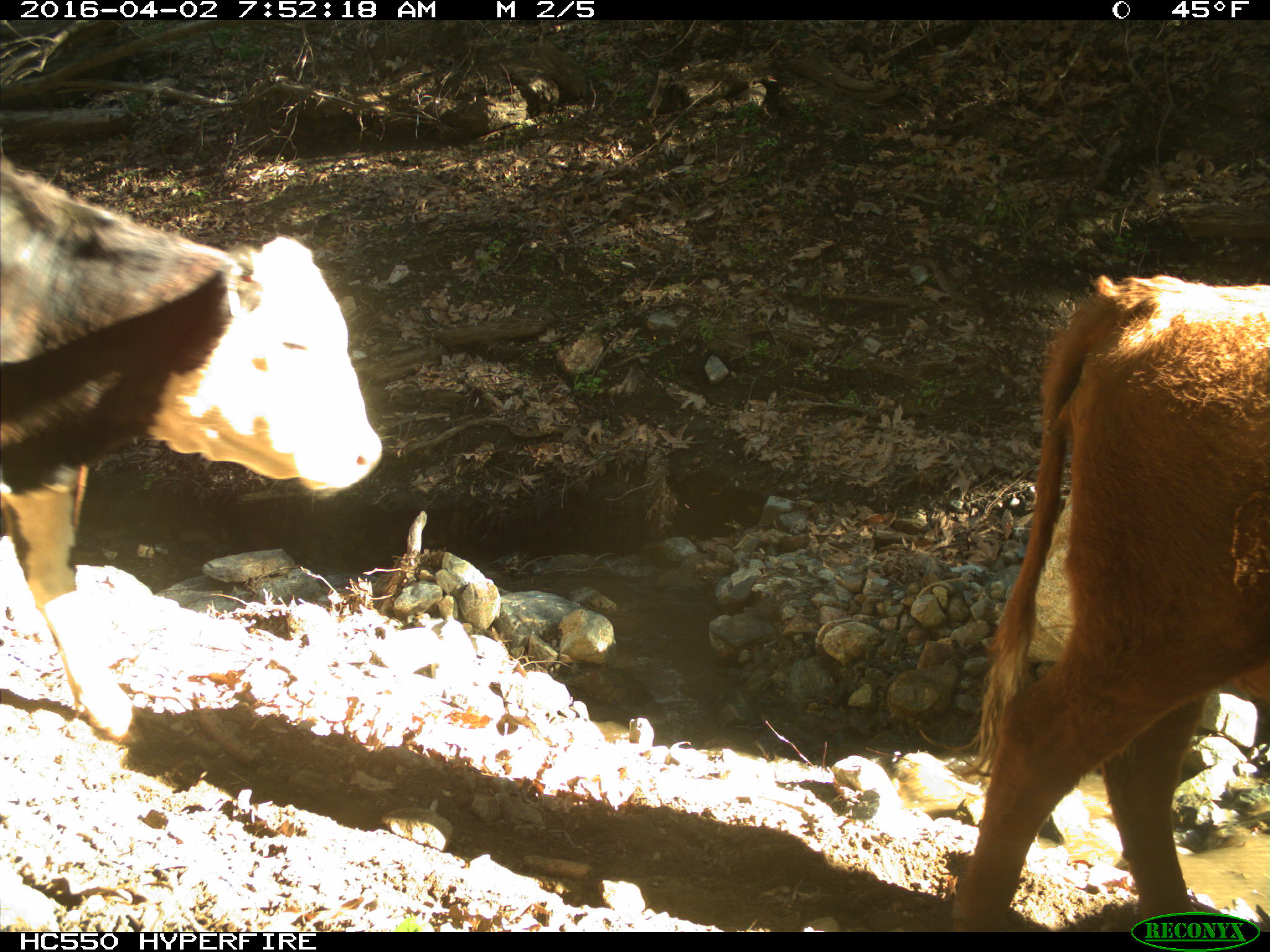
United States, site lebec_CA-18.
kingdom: Animalia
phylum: Chordata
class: Mammalia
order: Artiodactyla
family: Bovidae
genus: Bos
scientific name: Bos taurus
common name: domestic cow